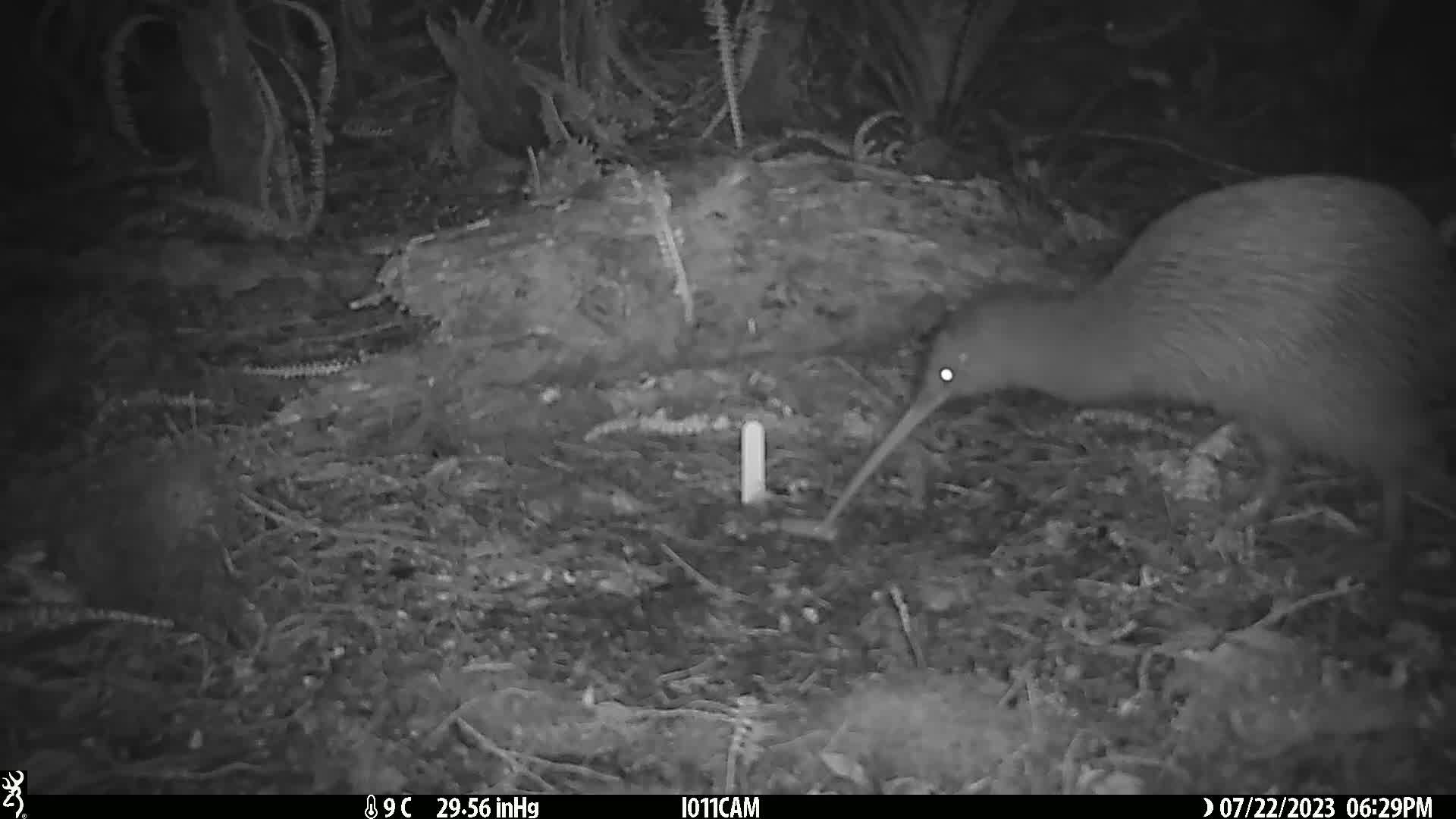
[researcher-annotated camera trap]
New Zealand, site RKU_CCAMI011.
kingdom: Animalia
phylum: Chordata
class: Aves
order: Apterygiformes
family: Apterygidae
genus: Apteryx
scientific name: Apteryx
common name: kiwi